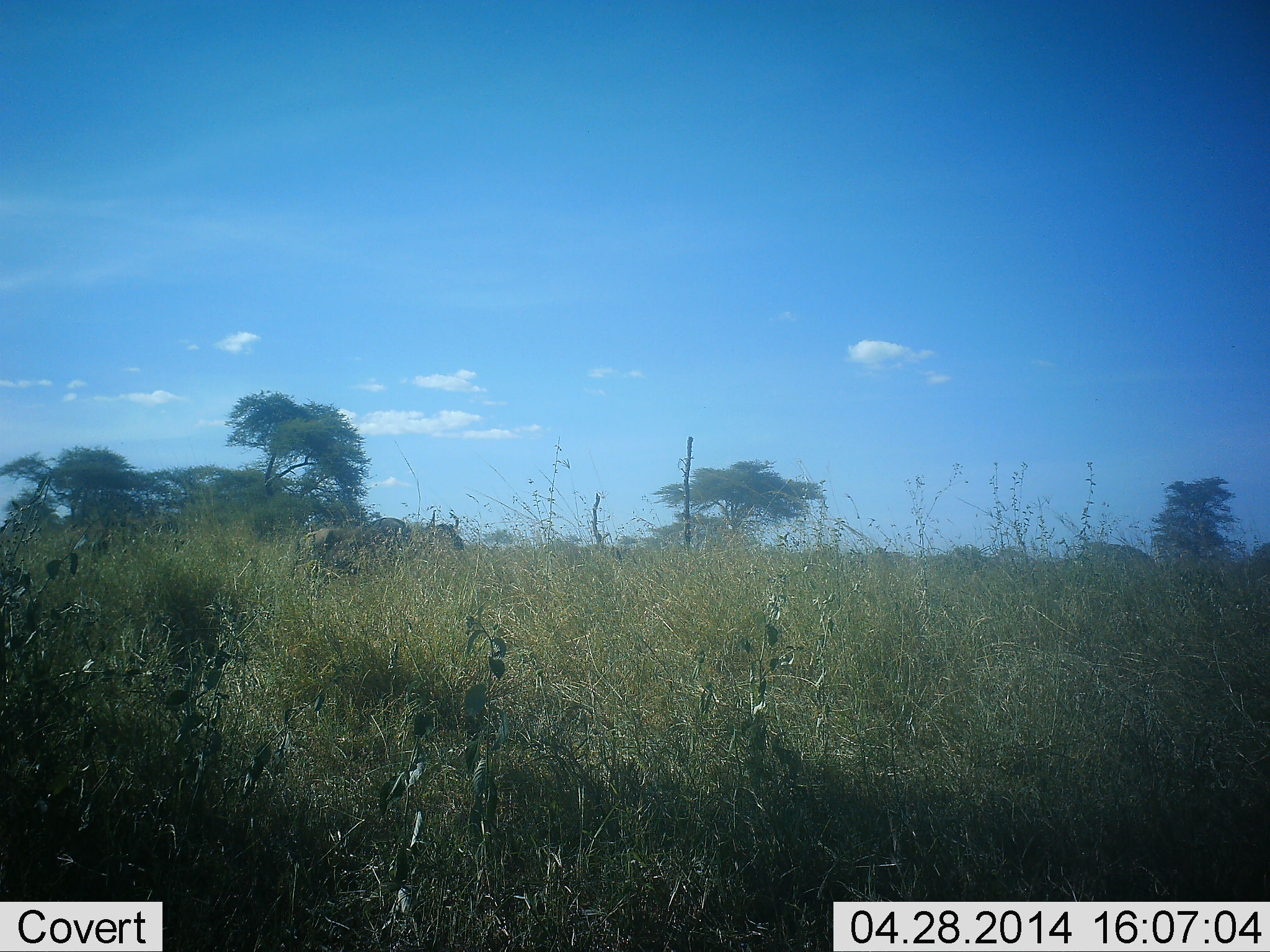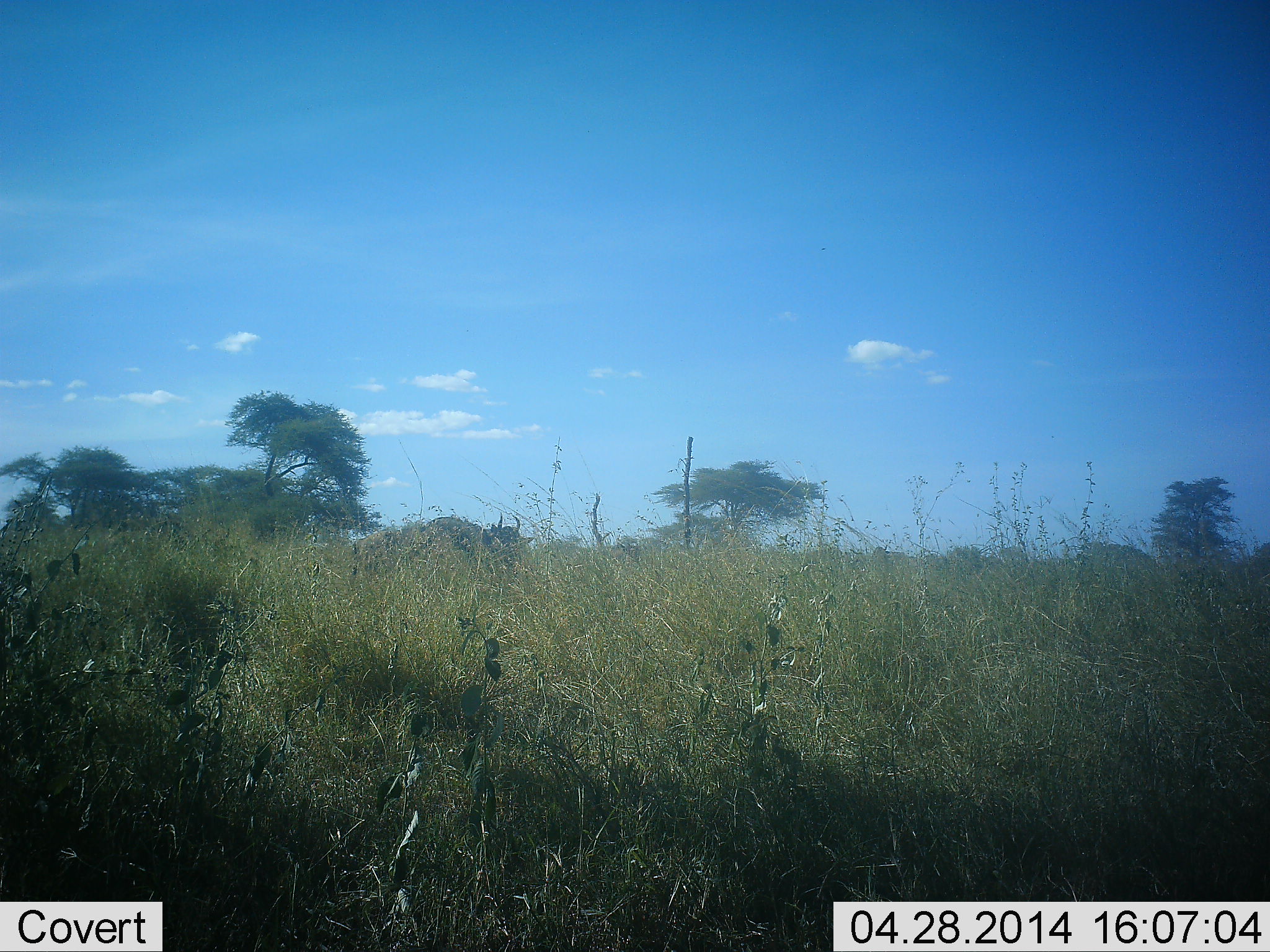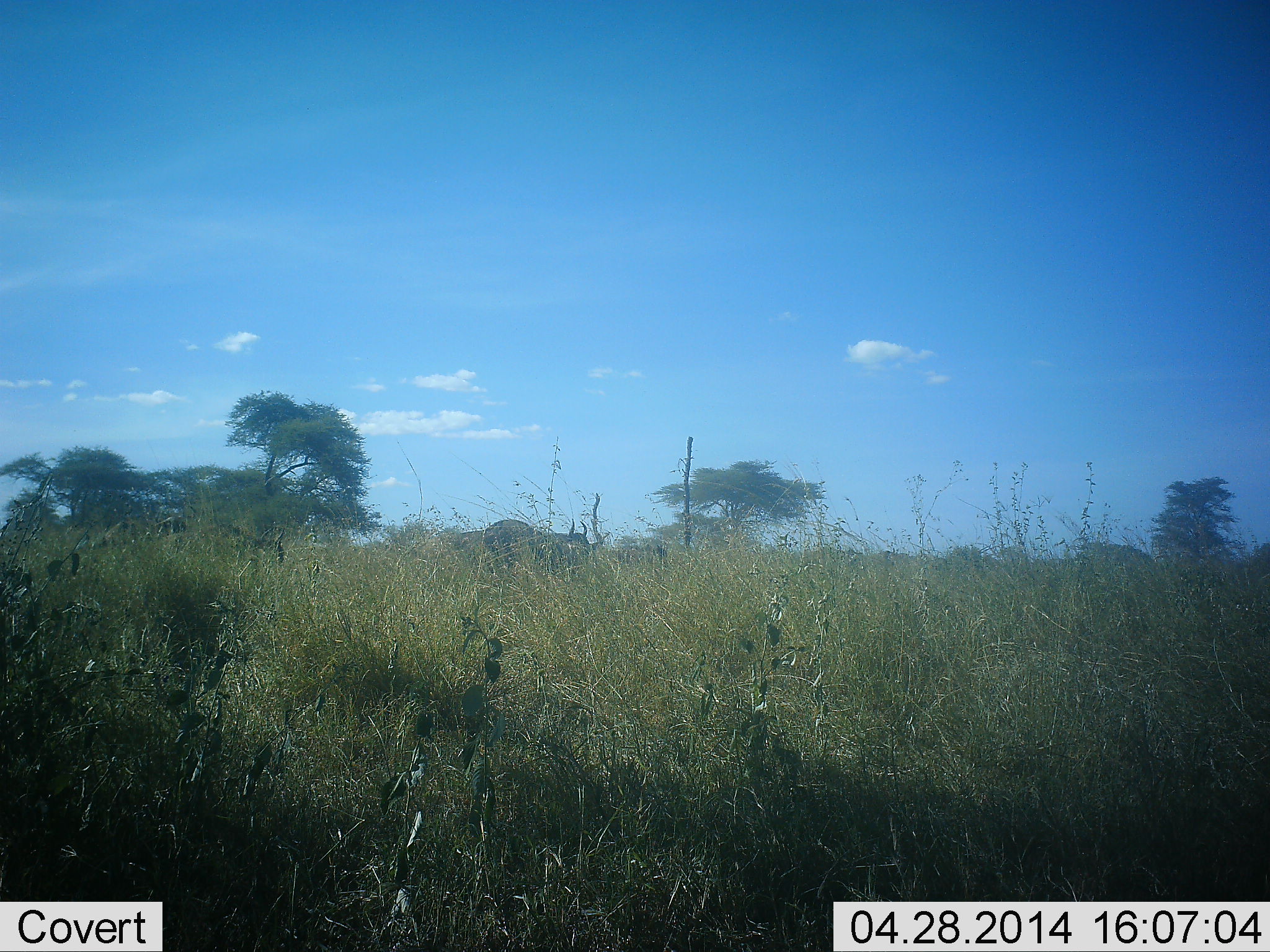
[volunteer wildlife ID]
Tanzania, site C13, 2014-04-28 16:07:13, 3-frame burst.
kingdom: Animalia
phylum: Chordata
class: Mammalia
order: Artiodactyla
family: Bovidae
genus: Connochaetes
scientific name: Connochaetes taurinus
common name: blue wildebeest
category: wildebeest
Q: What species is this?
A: Wildebeest (blue wildebeest) (Connochaetes taurinus).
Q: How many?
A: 3.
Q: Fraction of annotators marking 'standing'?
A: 0%.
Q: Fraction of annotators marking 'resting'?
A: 0%.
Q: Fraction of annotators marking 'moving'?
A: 100%.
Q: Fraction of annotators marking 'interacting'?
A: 0%.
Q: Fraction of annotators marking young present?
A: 0%.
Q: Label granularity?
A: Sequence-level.